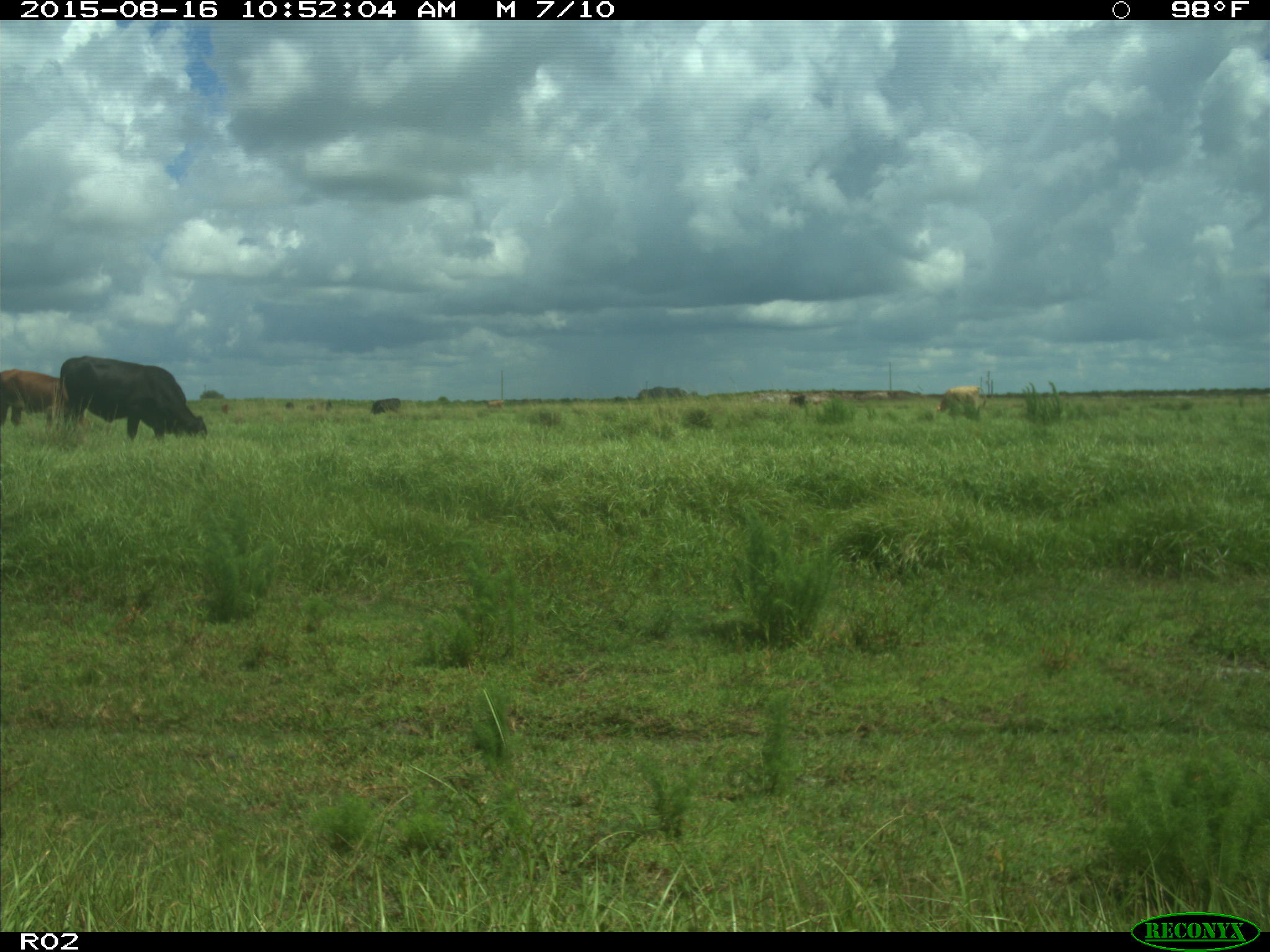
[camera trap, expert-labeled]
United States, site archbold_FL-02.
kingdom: Animalia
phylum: Chordata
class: Mammalia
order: Artiodactyla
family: Bovidae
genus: Bos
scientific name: Bos taurus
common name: domestic cow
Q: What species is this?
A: Bos taurus (domestic cow).